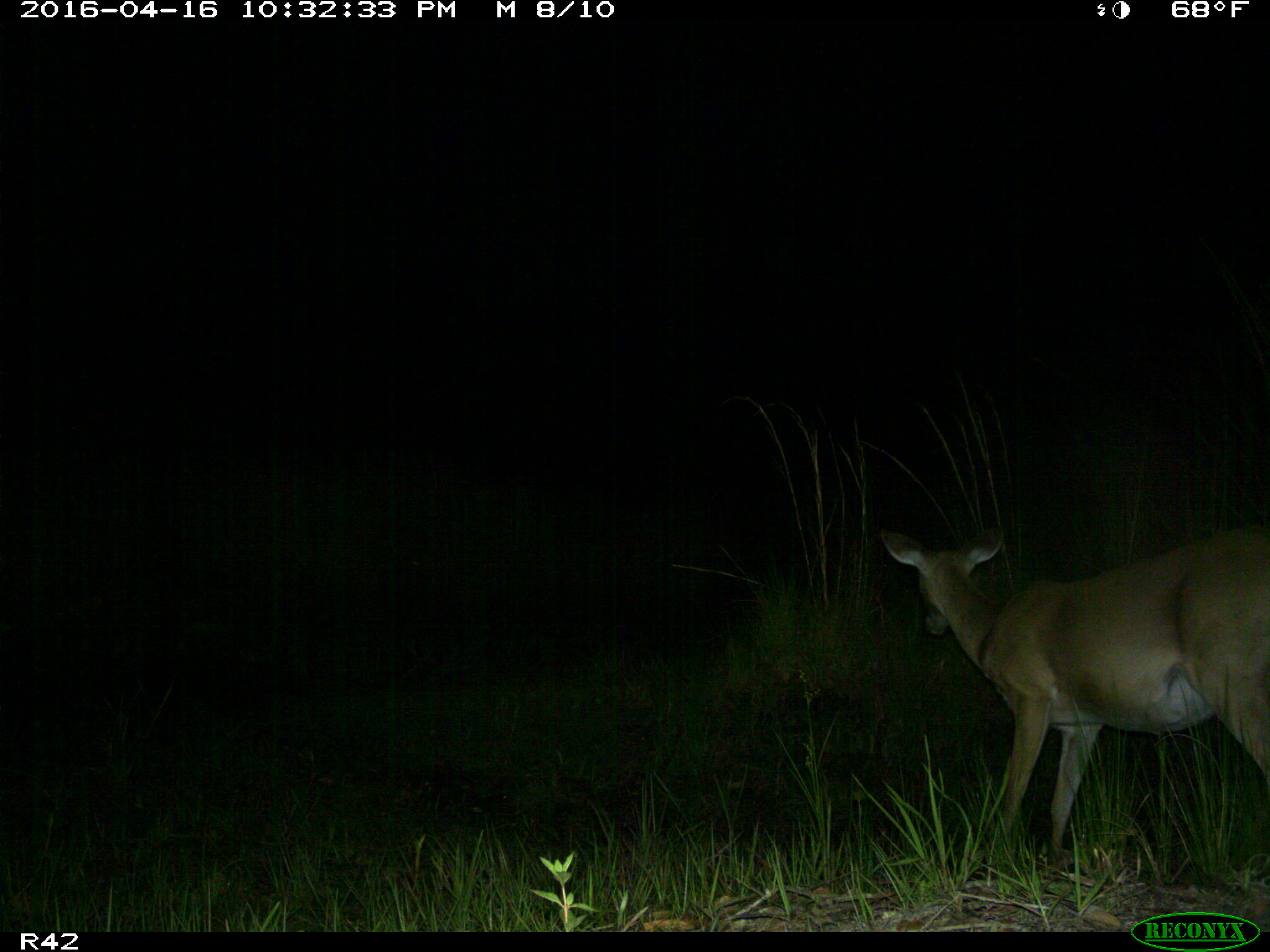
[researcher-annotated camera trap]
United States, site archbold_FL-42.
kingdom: Animalia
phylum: Chordata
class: Mammalia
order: Artiodactyla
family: Cervidae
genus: Odocoileus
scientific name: Odocoileus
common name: deer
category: unidentified deer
Unidentified deer (deer) (Odocoileus).